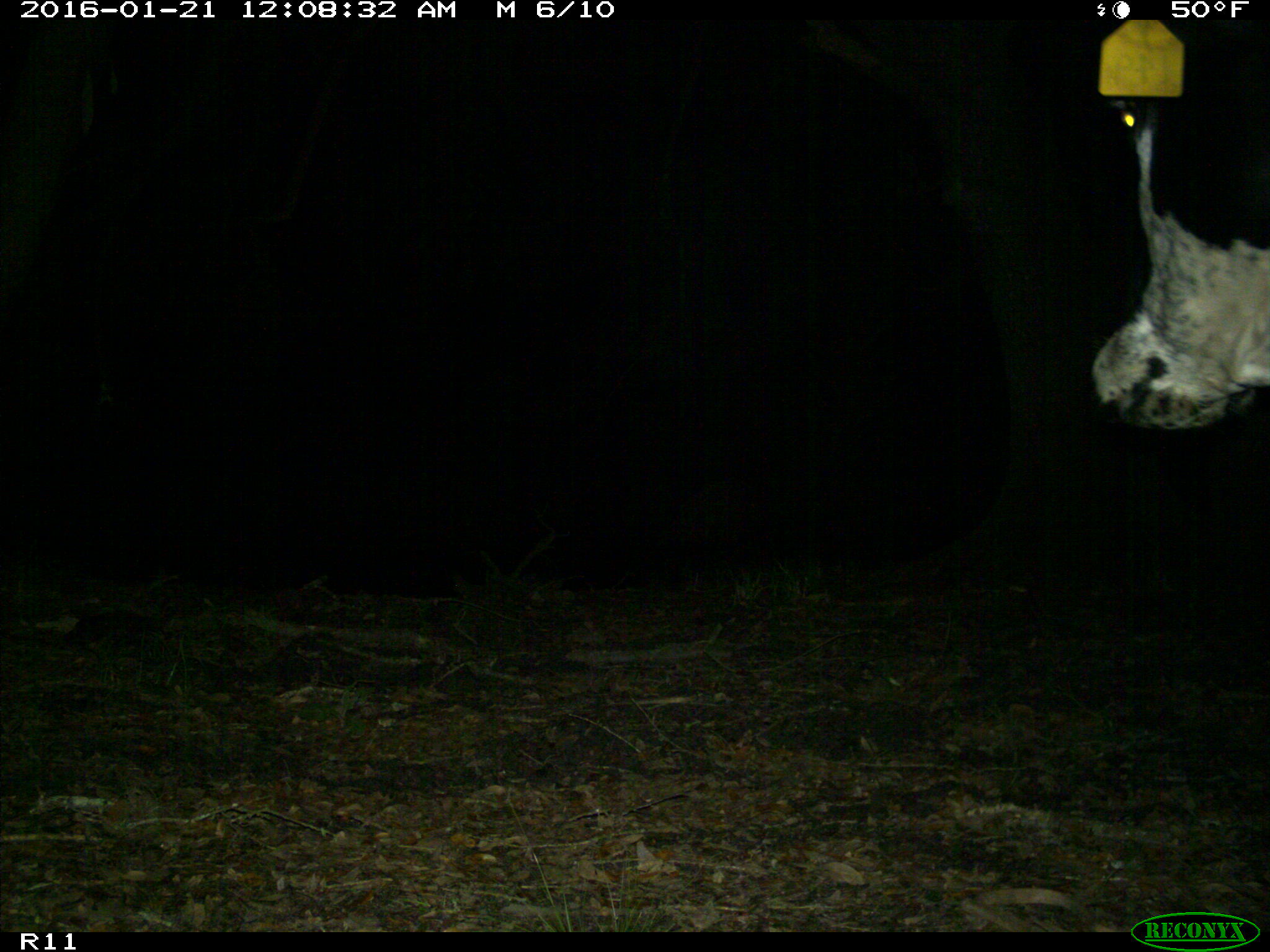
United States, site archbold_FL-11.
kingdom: Animalia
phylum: Chordata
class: Mammalia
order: Artiodactyla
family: Bovidae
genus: Bos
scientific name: Bos taurus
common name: domestic cow